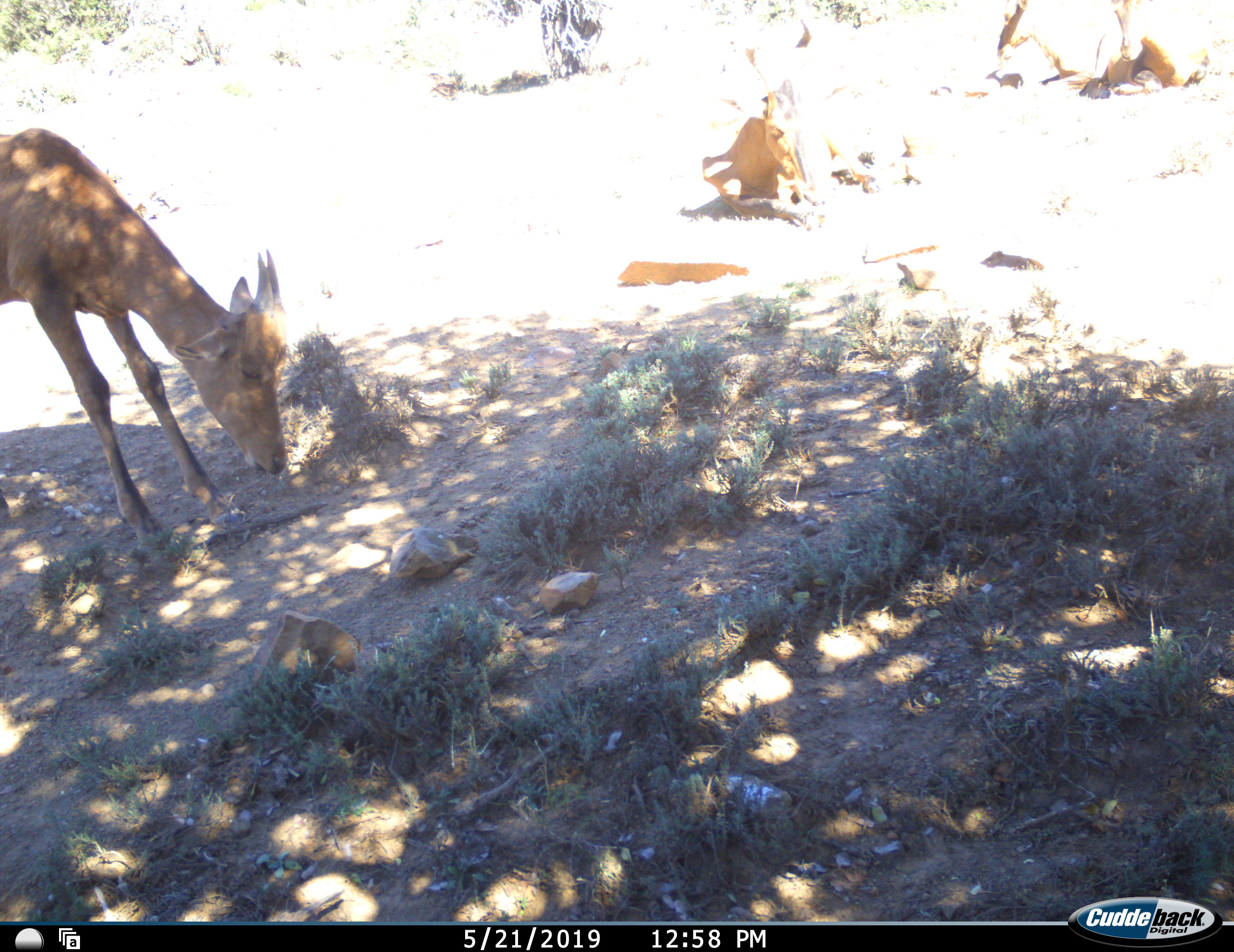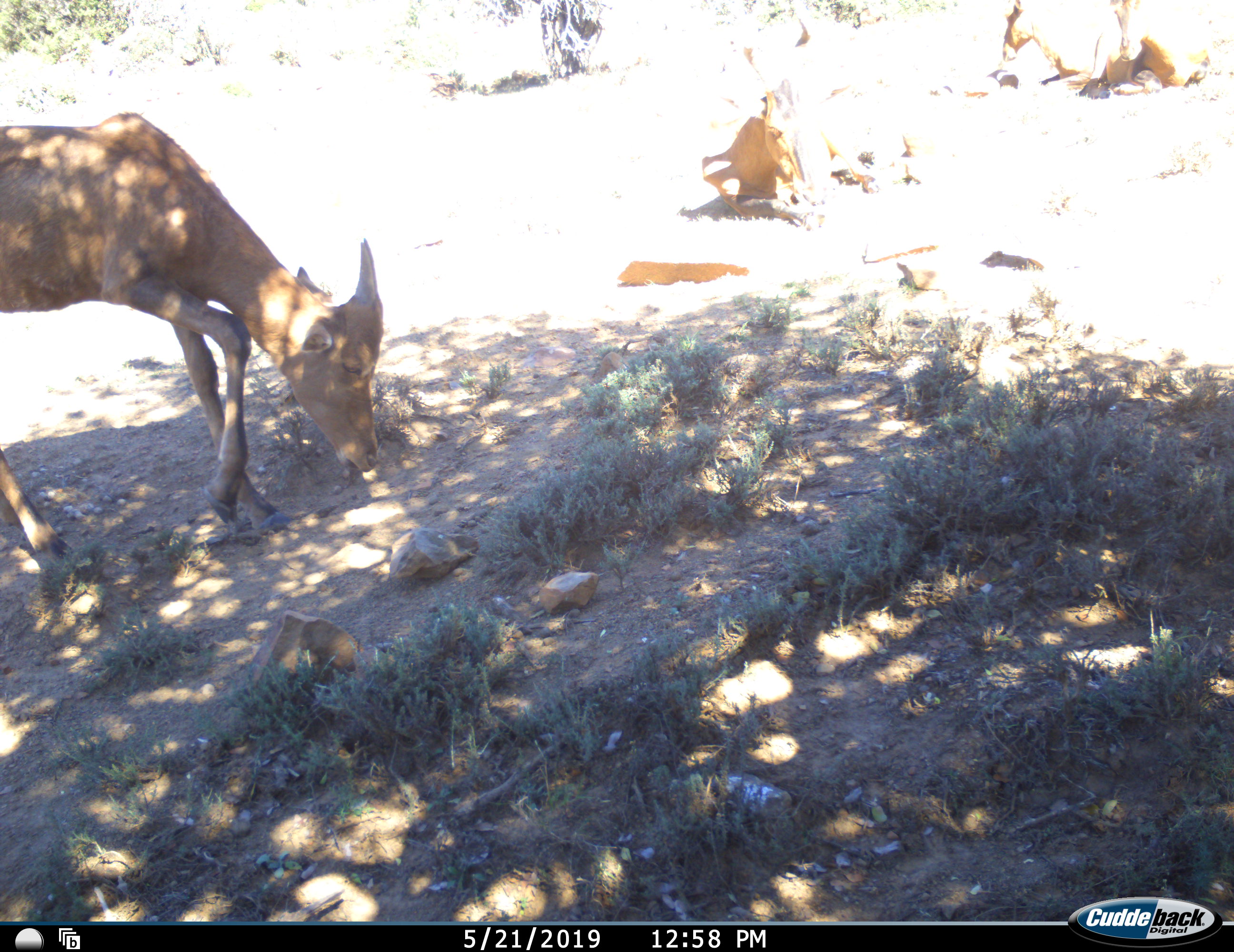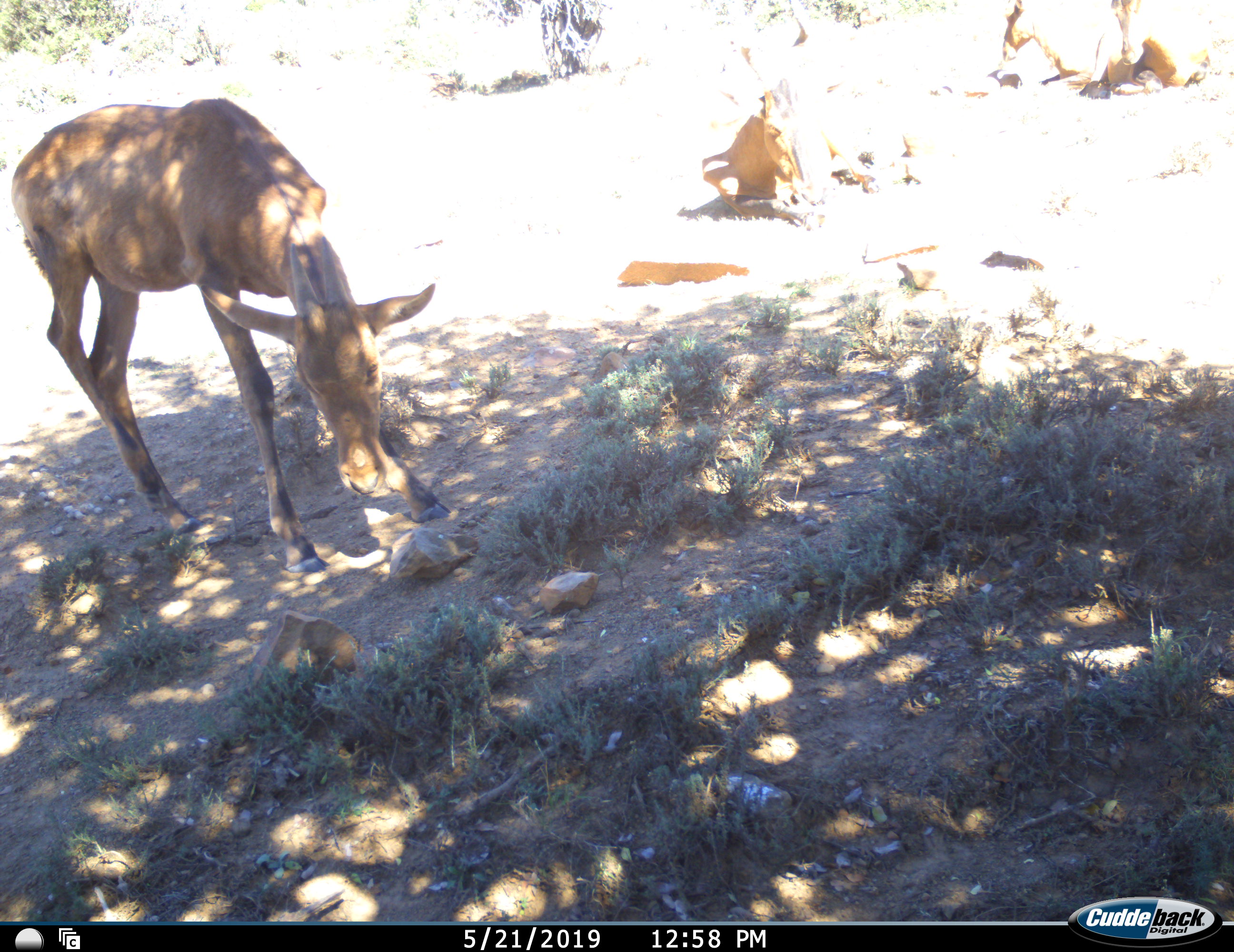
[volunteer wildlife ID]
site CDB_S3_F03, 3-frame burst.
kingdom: Animalia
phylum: Chordata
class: Mammalia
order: Artiodactyla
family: Bovidae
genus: Alcelaphus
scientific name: Alcelaphus buselaphus caama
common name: red hartebeest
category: hartebeestred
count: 3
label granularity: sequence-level